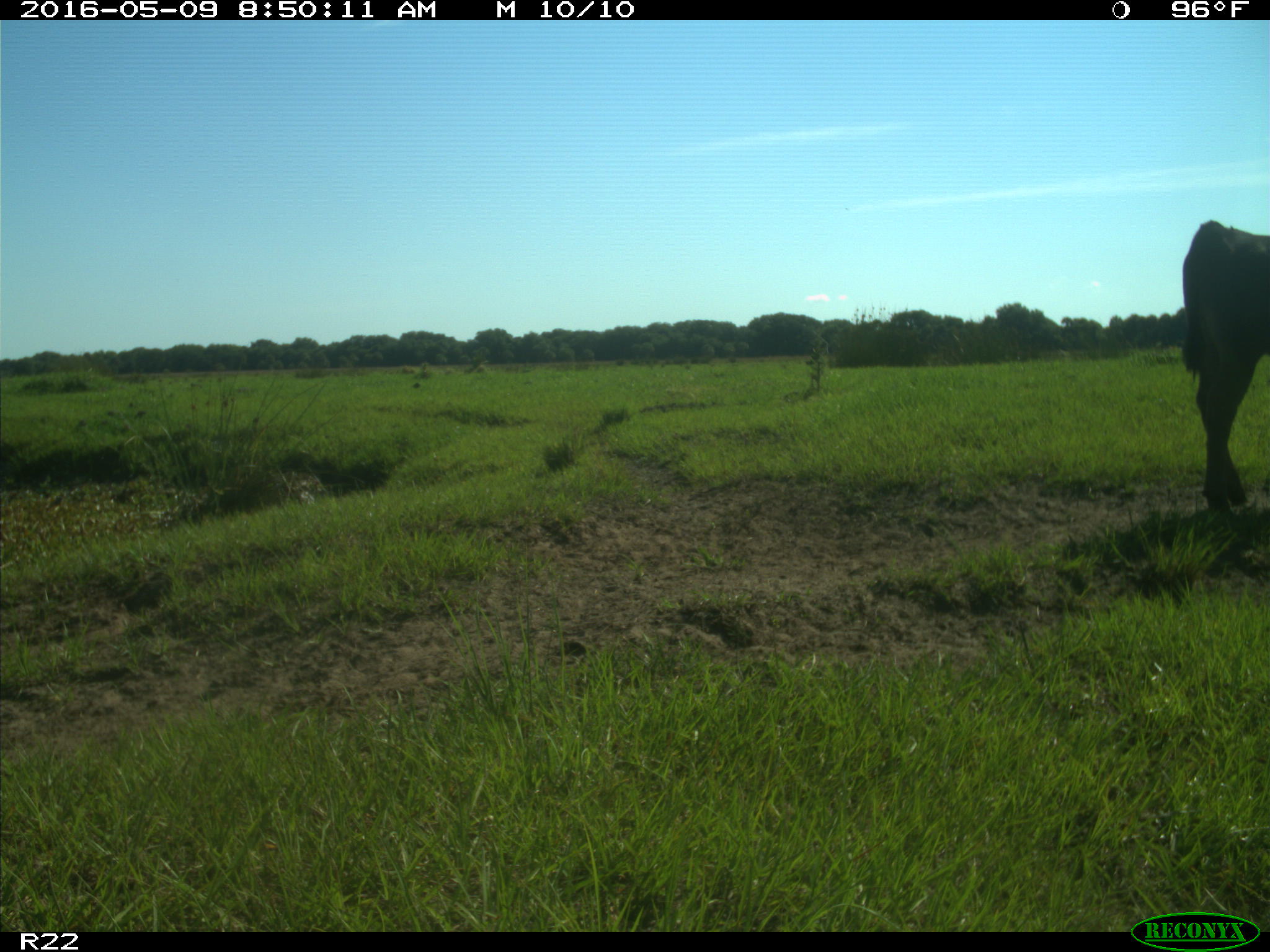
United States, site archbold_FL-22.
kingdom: Animalia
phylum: Chordata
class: Mammalia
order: Artiodactyla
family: Bovidae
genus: Bos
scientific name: Bos taurus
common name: domestic cow